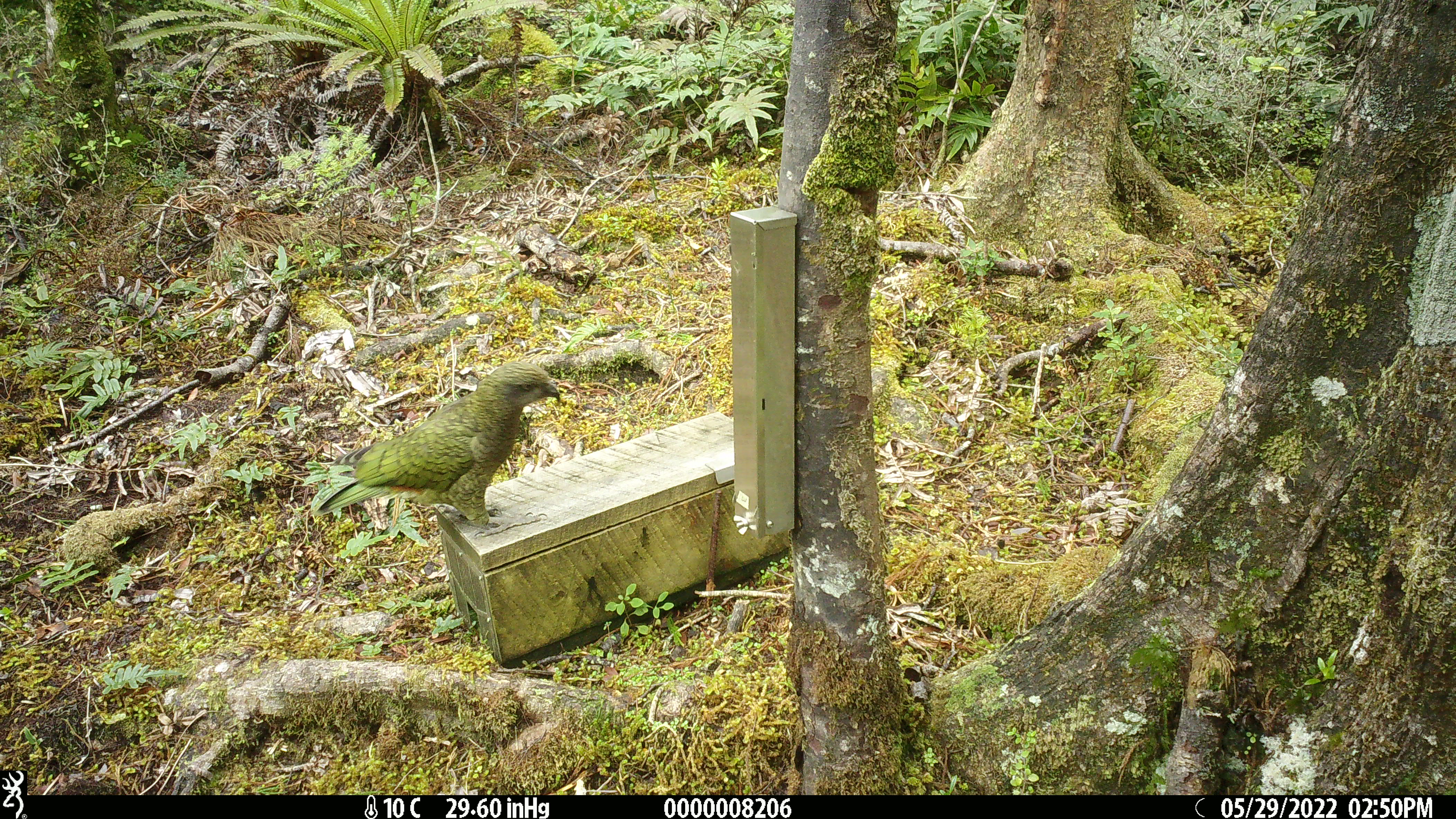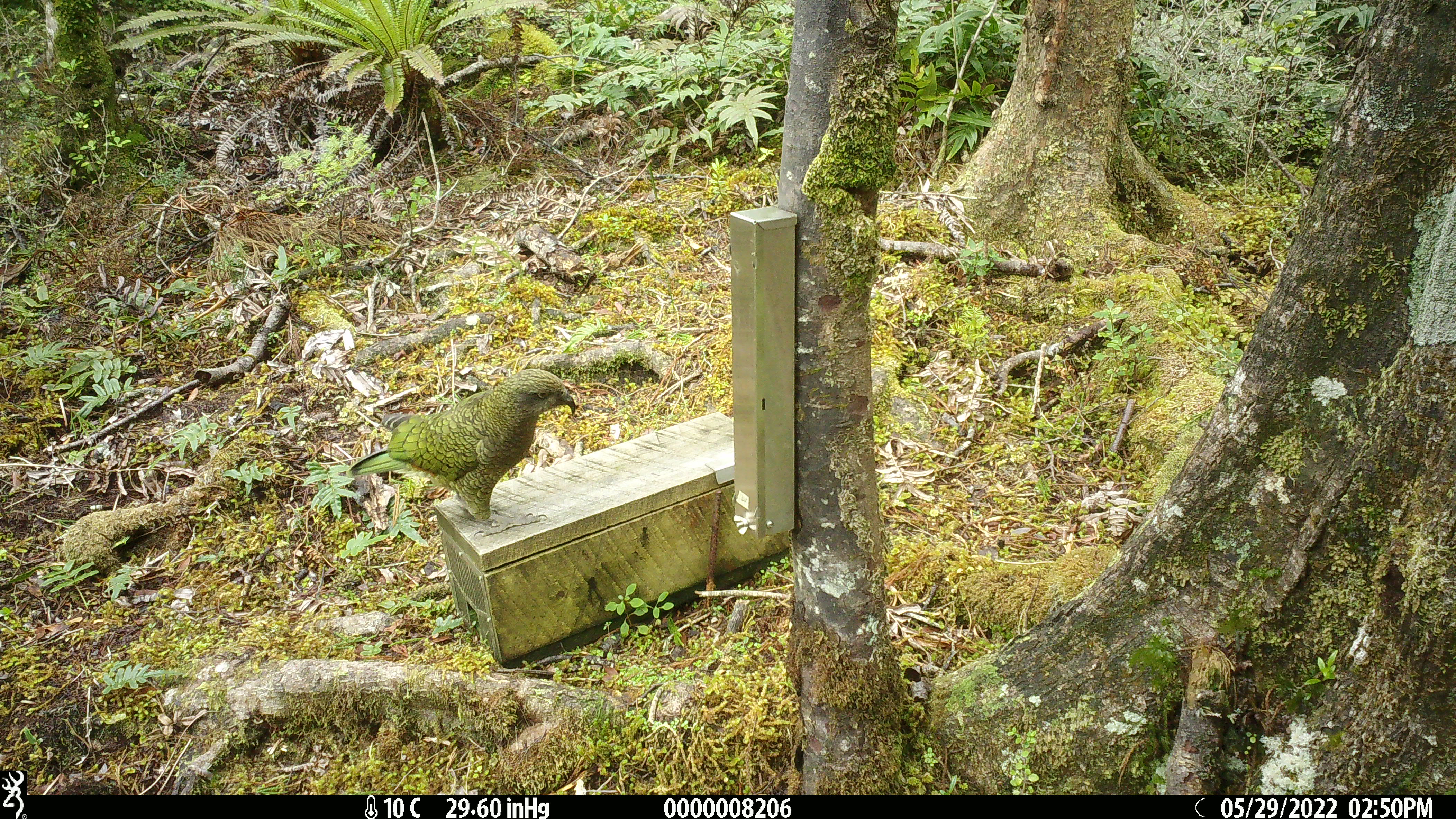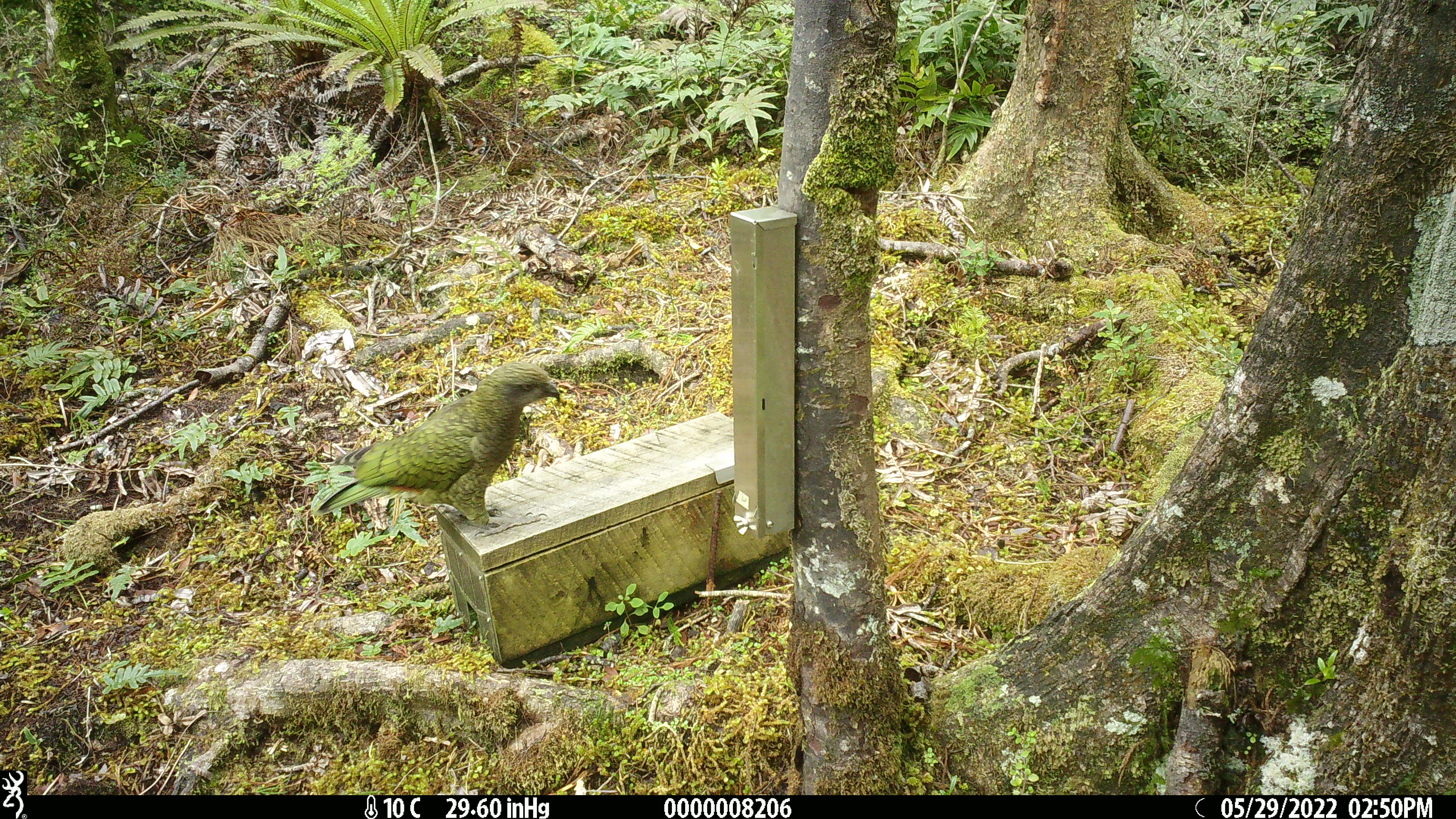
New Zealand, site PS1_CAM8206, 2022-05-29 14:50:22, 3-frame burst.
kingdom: Animalia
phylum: Chordata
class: Aves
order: Psittaciformes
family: Strigopidae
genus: Nestor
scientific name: Nestor notabilis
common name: kea